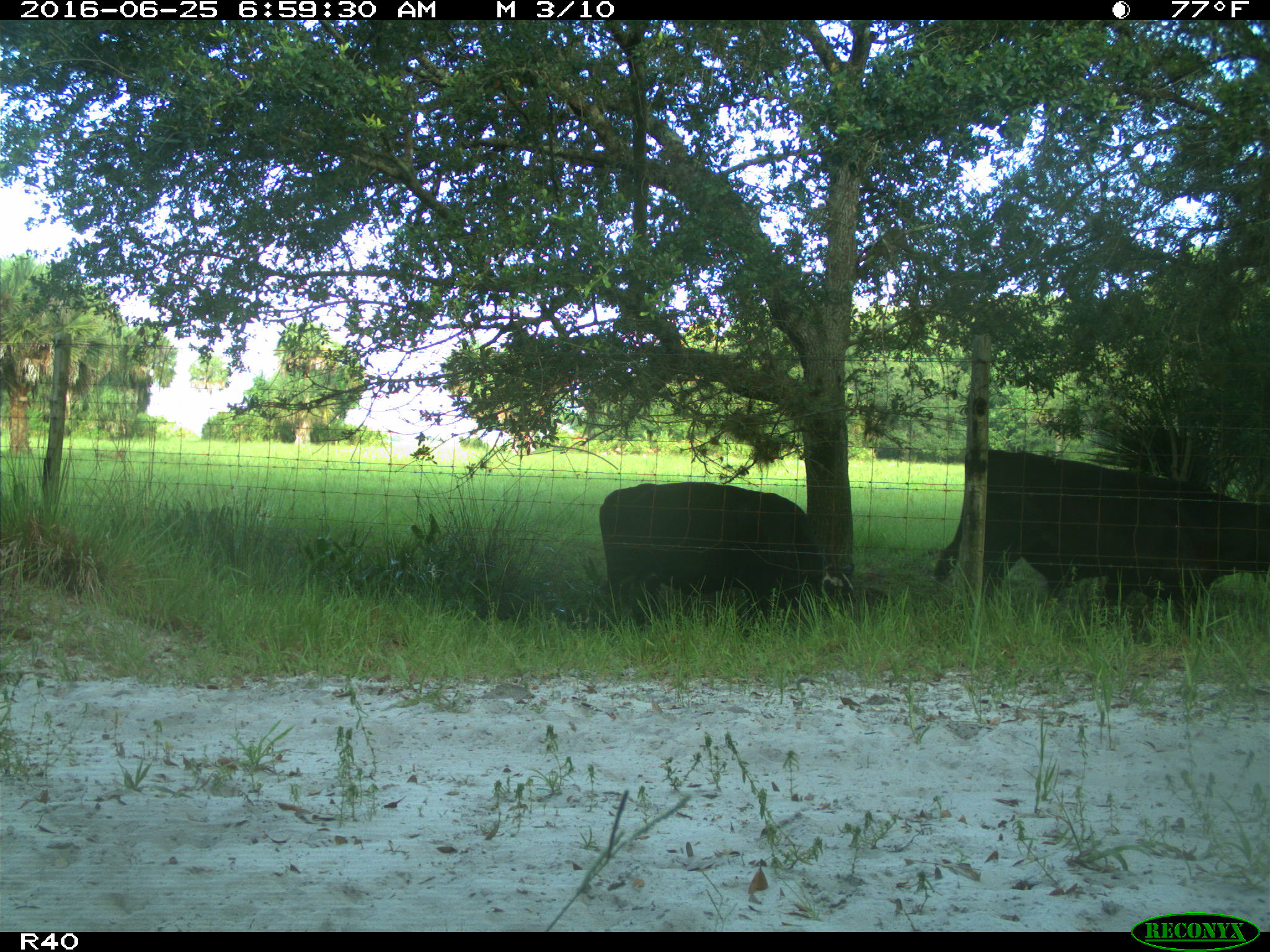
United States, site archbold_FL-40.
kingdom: Animalia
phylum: Chordata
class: Mammalia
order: Artiodactyla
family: Bovidae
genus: Bos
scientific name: Bos taurus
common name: domestic cow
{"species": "Bos taurus (domestic cow)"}